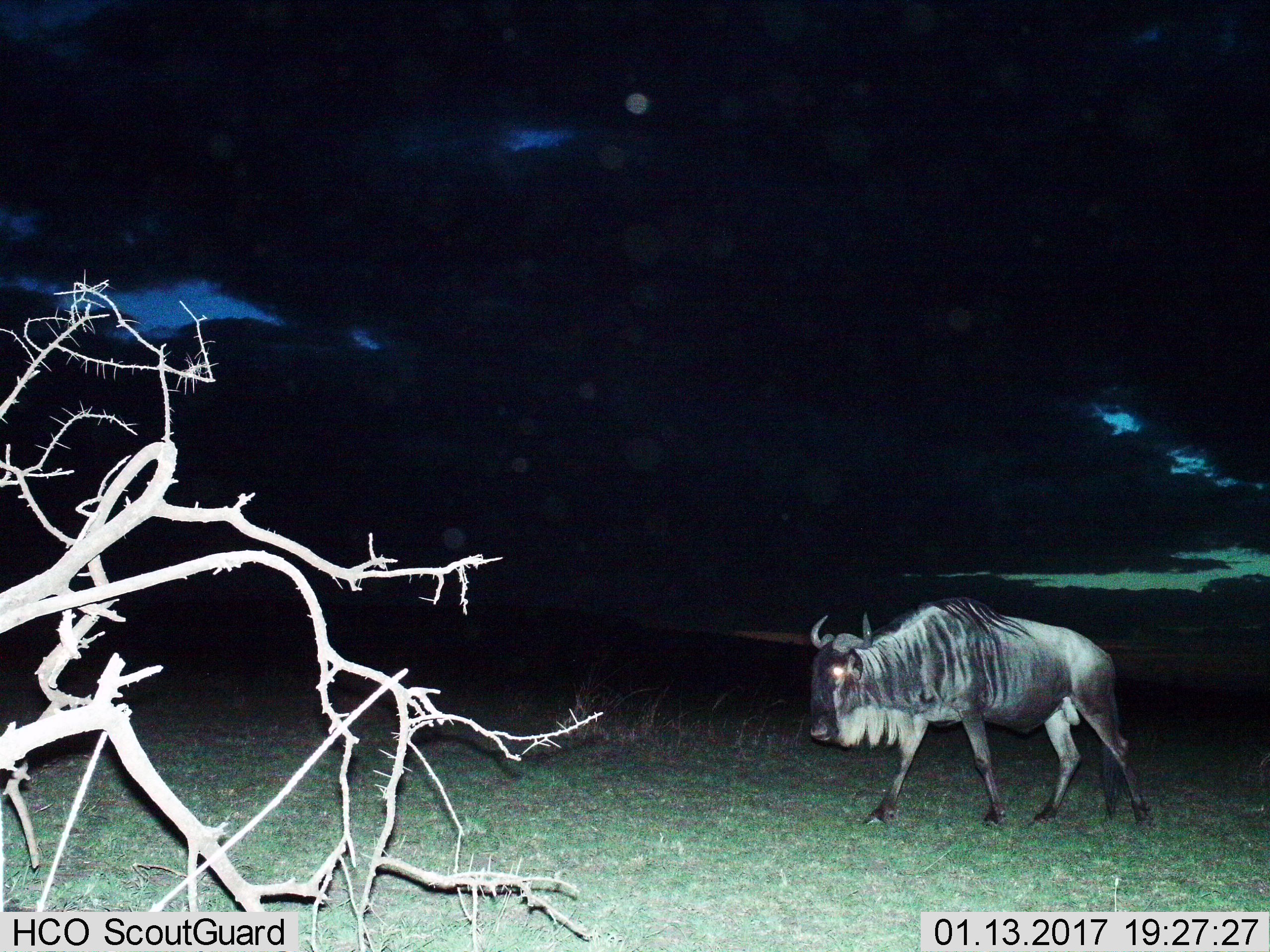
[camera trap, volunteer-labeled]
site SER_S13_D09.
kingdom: Animalia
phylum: Chordata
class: Mammalia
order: Artiodactyla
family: Bovidae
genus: Connochaetes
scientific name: Connochaetes taurinus taurinus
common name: blue wildebeest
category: wildebeestblue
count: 1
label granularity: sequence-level